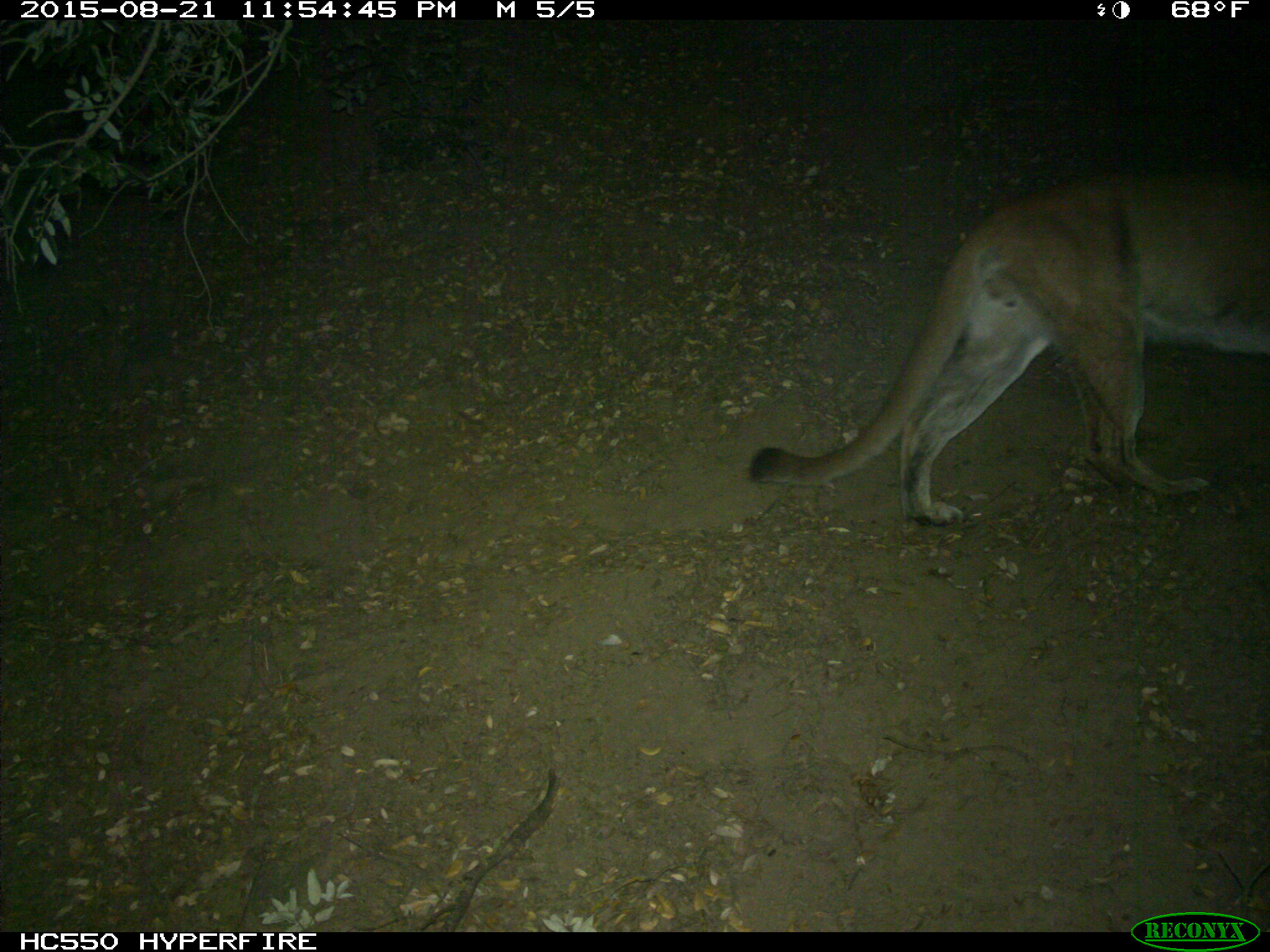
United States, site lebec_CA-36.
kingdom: Animalia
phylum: Chordata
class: Mammalia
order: Carnivora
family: Felidae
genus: Puma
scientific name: Puma concolor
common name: mountain lion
Puma concolor (mountain lion).